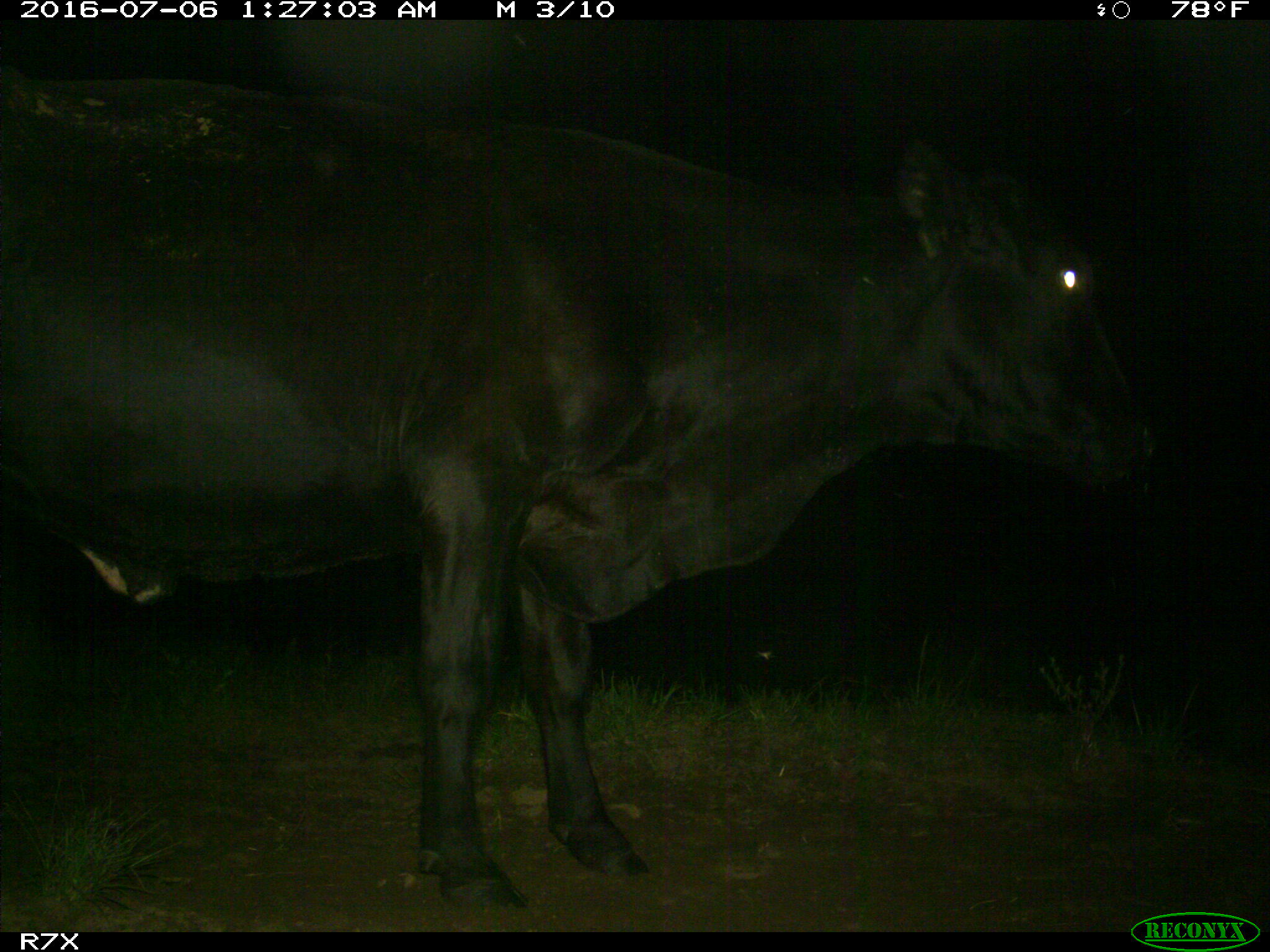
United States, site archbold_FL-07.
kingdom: Animalia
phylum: Chordata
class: Mammalia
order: Artiodactyla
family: Bovidae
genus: Bos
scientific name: Bos taurus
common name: domestic cow